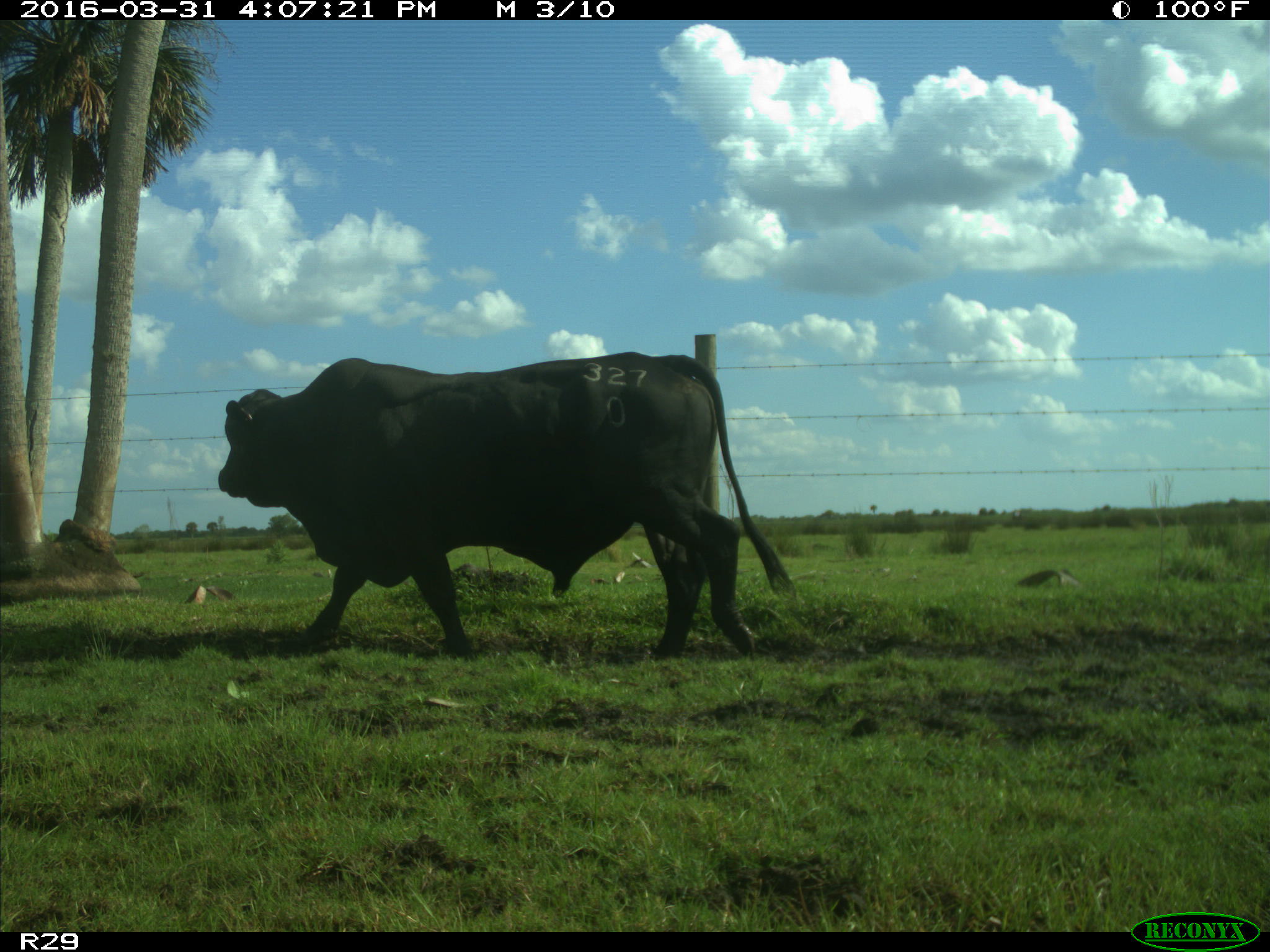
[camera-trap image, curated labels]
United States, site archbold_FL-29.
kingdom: Animalia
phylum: Chordata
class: Mammalia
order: Artiodactyla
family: Bovidae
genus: Bos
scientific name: Bos taurus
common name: domestic cow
Bos taurus (domestic cow).